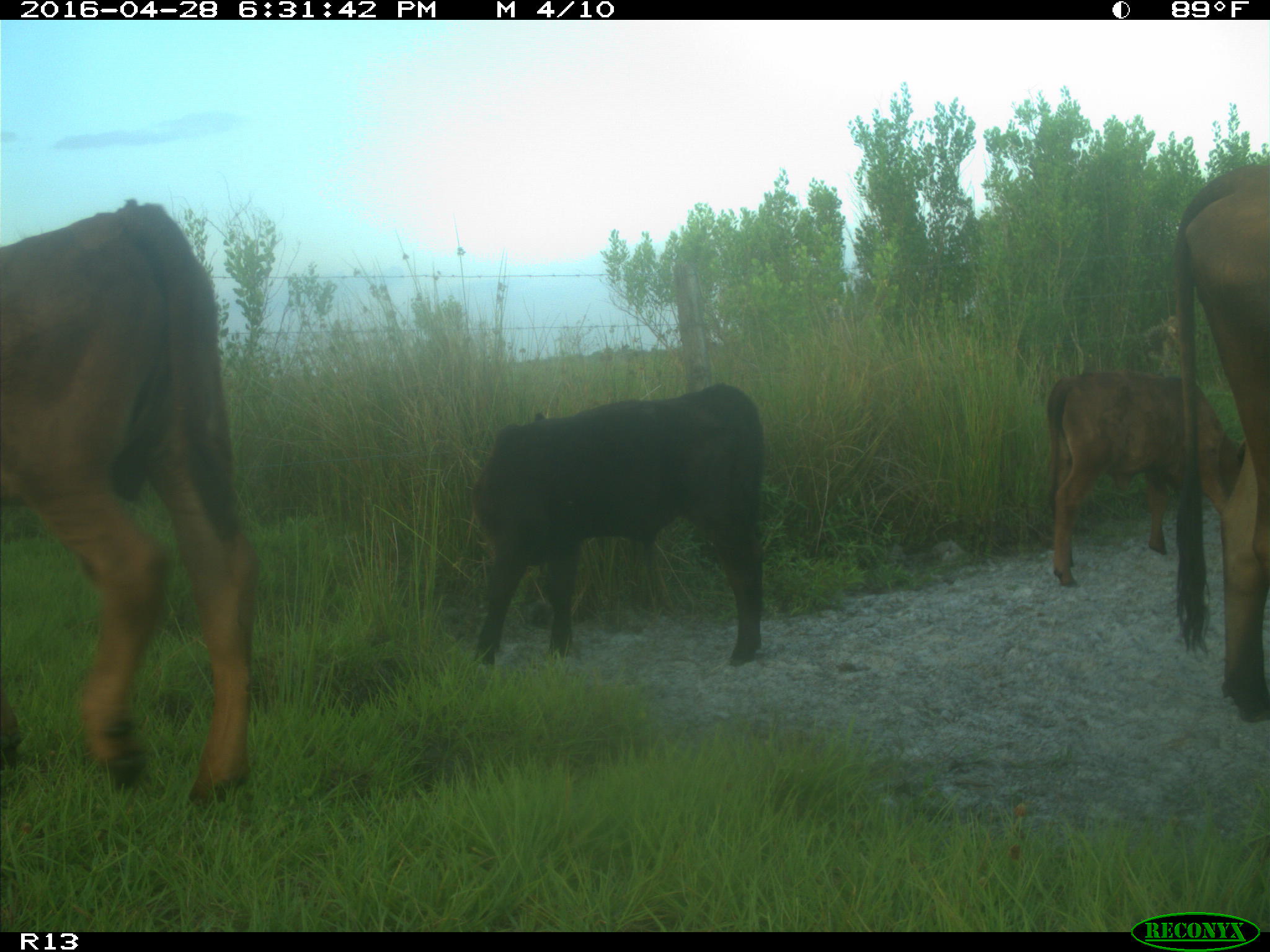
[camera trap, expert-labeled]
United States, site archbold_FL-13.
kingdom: Animalia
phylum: Chordata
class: Mammalia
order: Artiodactyla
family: Bovidae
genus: Bos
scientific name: Bos taurus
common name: domestic cow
Bos taurus (domestic cow).